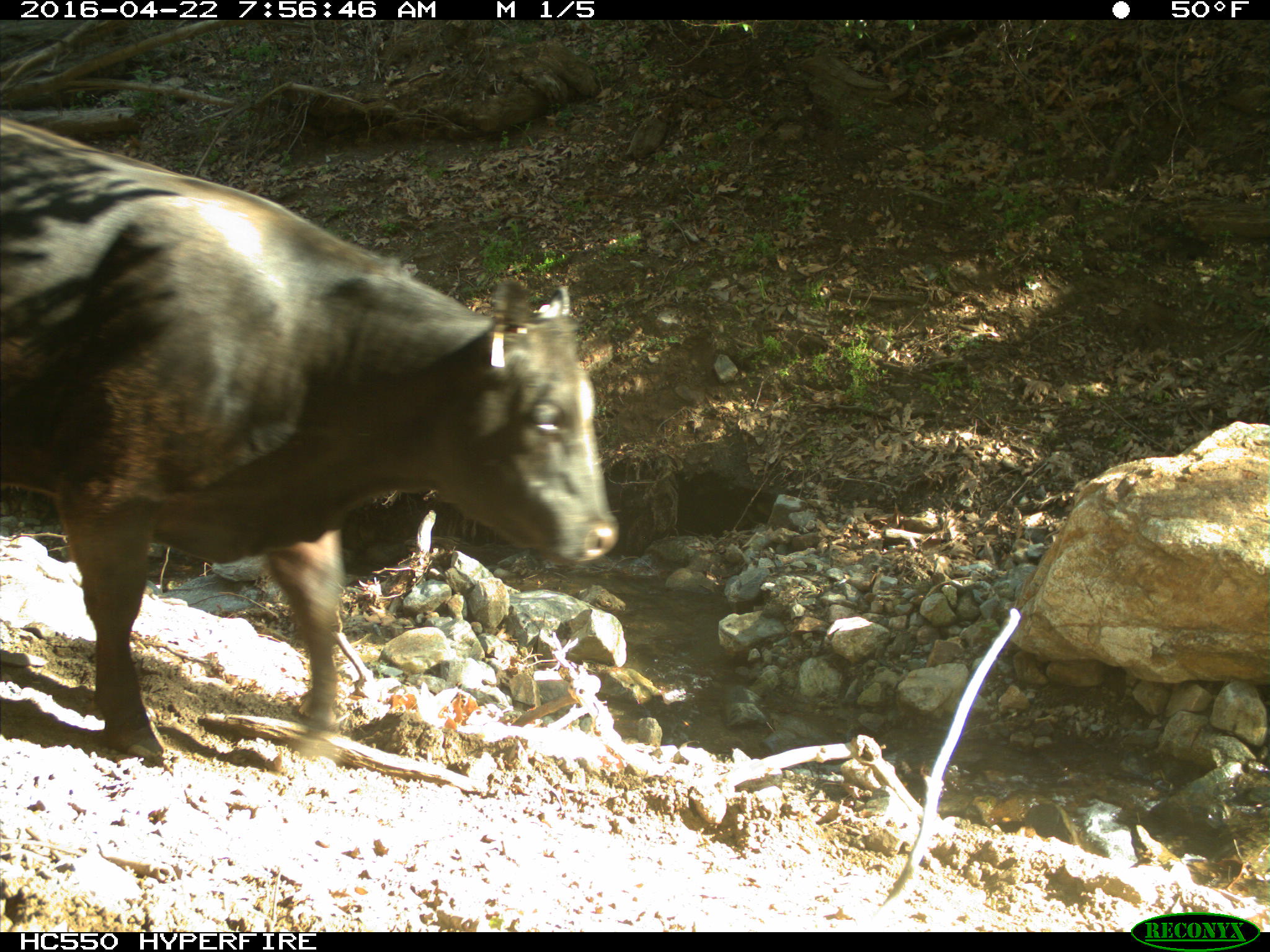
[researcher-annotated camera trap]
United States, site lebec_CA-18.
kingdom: Animalia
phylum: Chordata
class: Mammalia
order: Artiodactyla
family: Bovidae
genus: Bos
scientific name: Bos taurus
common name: domestic cow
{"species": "Bos taurus (domestic cow)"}